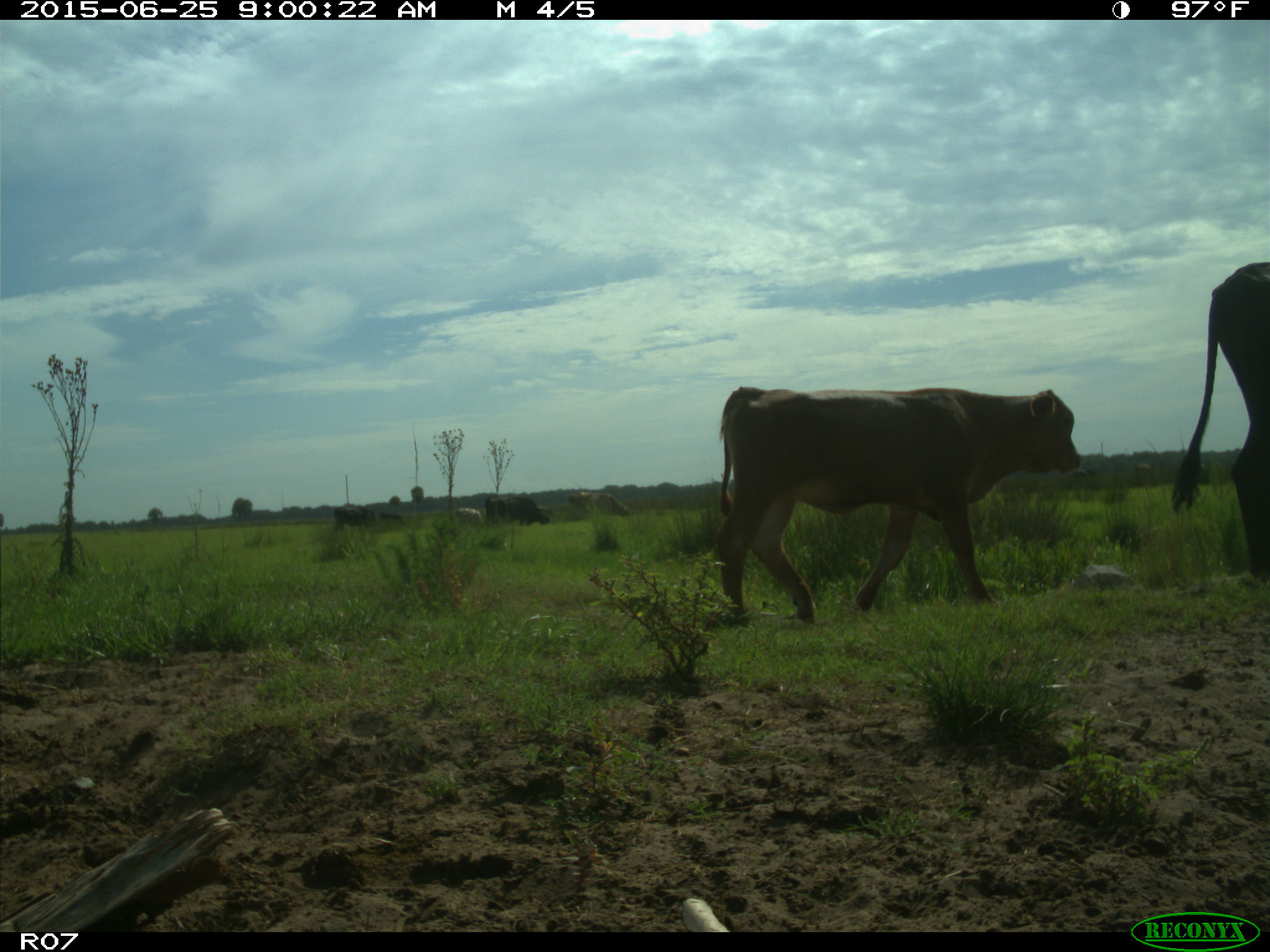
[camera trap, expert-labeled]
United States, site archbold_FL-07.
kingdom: Animalia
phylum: Chordata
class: Mammalia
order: Artiodactyla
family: Bovidae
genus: Bos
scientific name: Bos taurus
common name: domestic cow